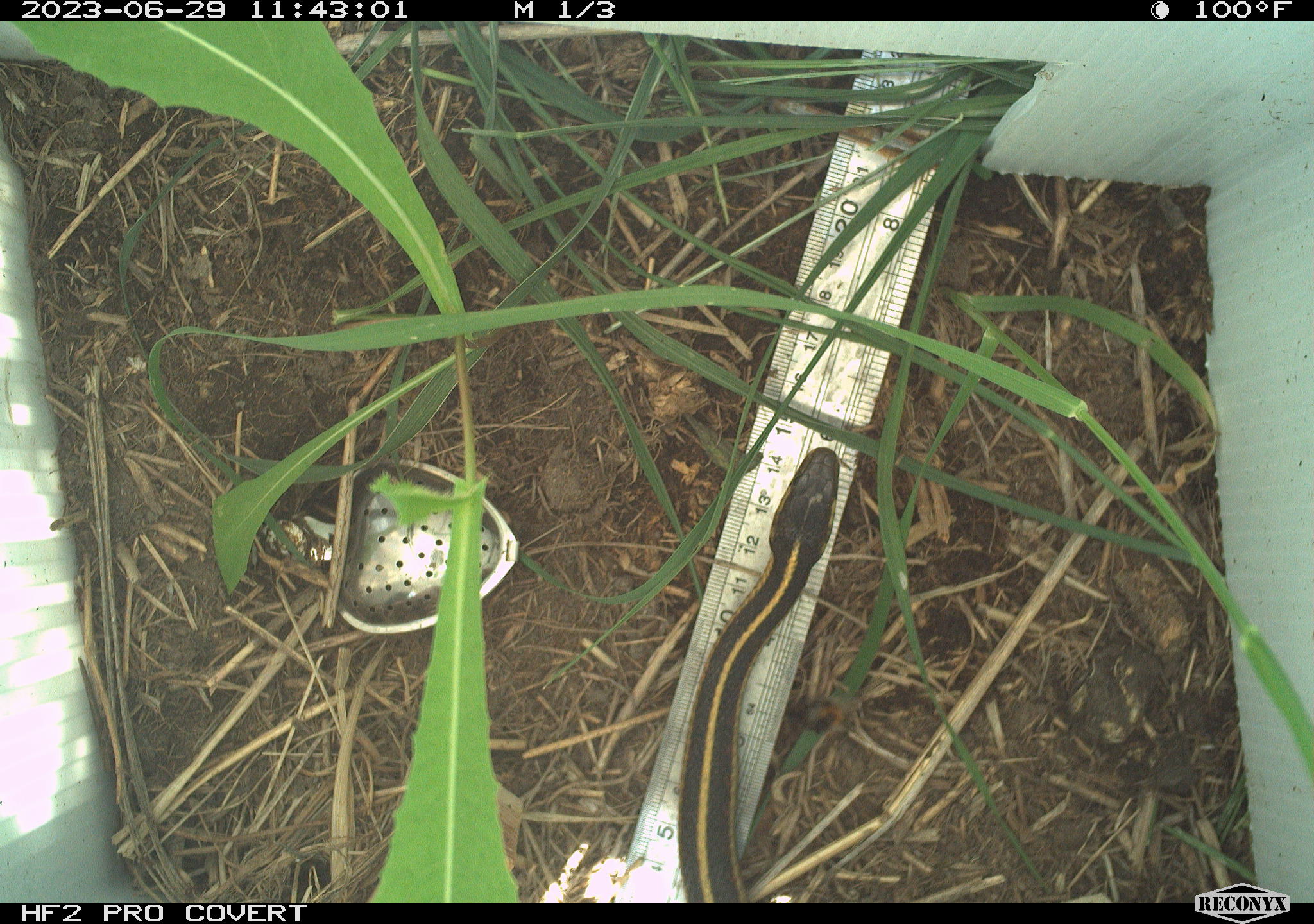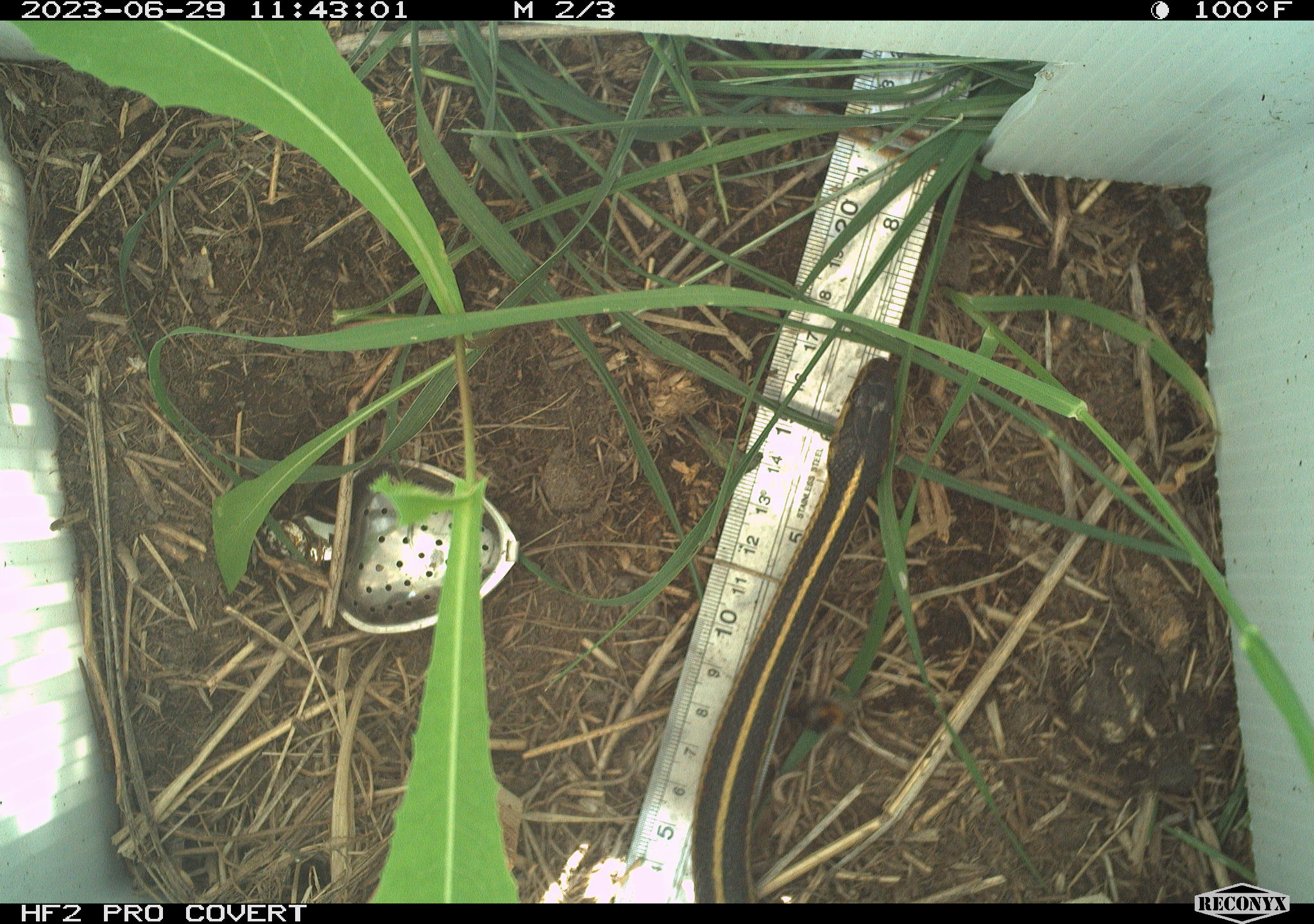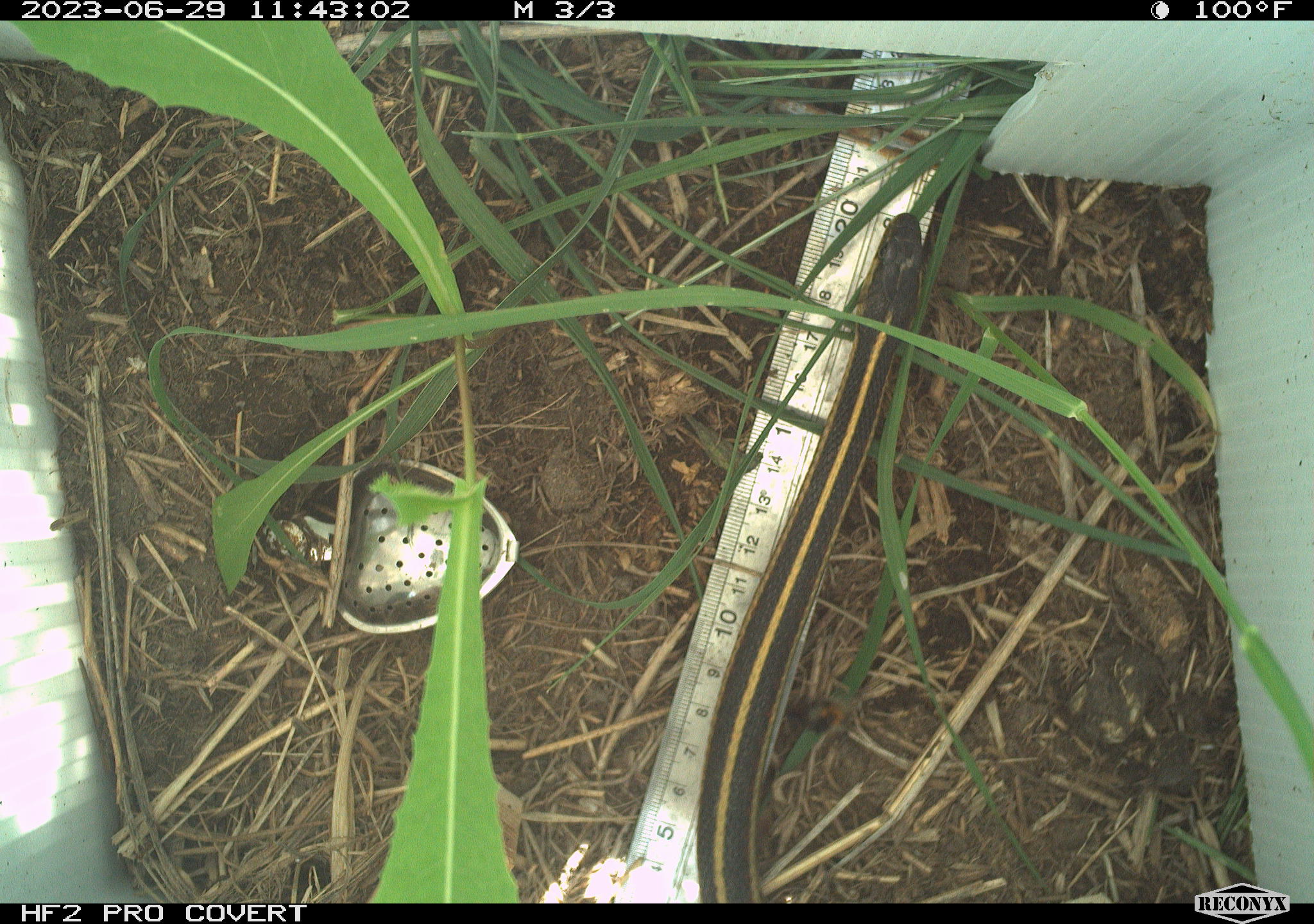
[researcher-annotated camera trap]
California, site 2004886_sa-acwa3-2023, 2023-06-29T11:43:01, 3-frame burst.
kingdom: Animalia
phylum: Chordata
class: Reptilia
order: Squamata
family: Colubridae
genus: Thamnophis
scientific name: Thamnophis sirtalis fitchi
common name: valley garter snake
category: valley gartersnake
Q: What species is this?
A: Valley gartersnake (valley garter snake) (Thamnophis sirtalis fitchi).